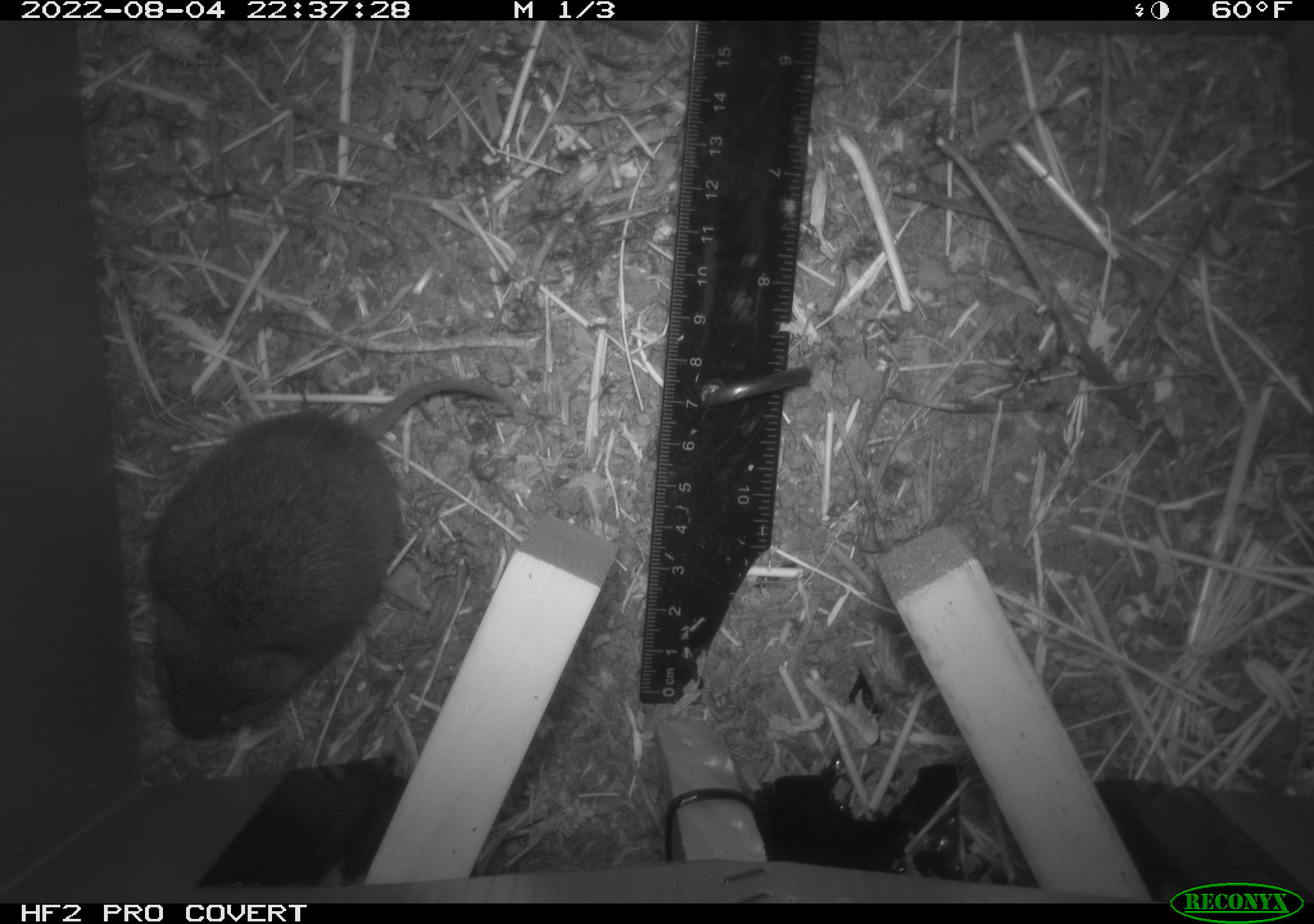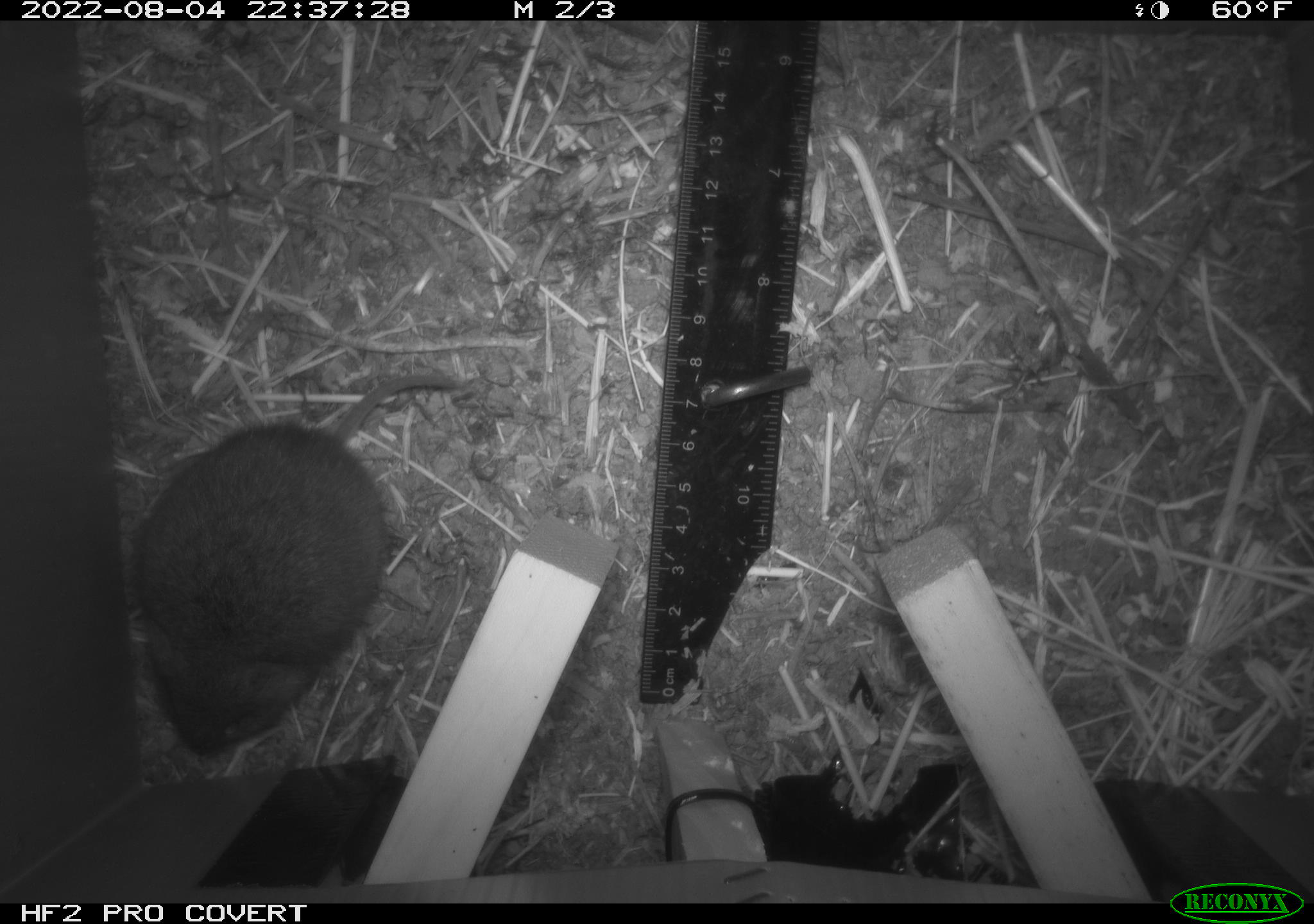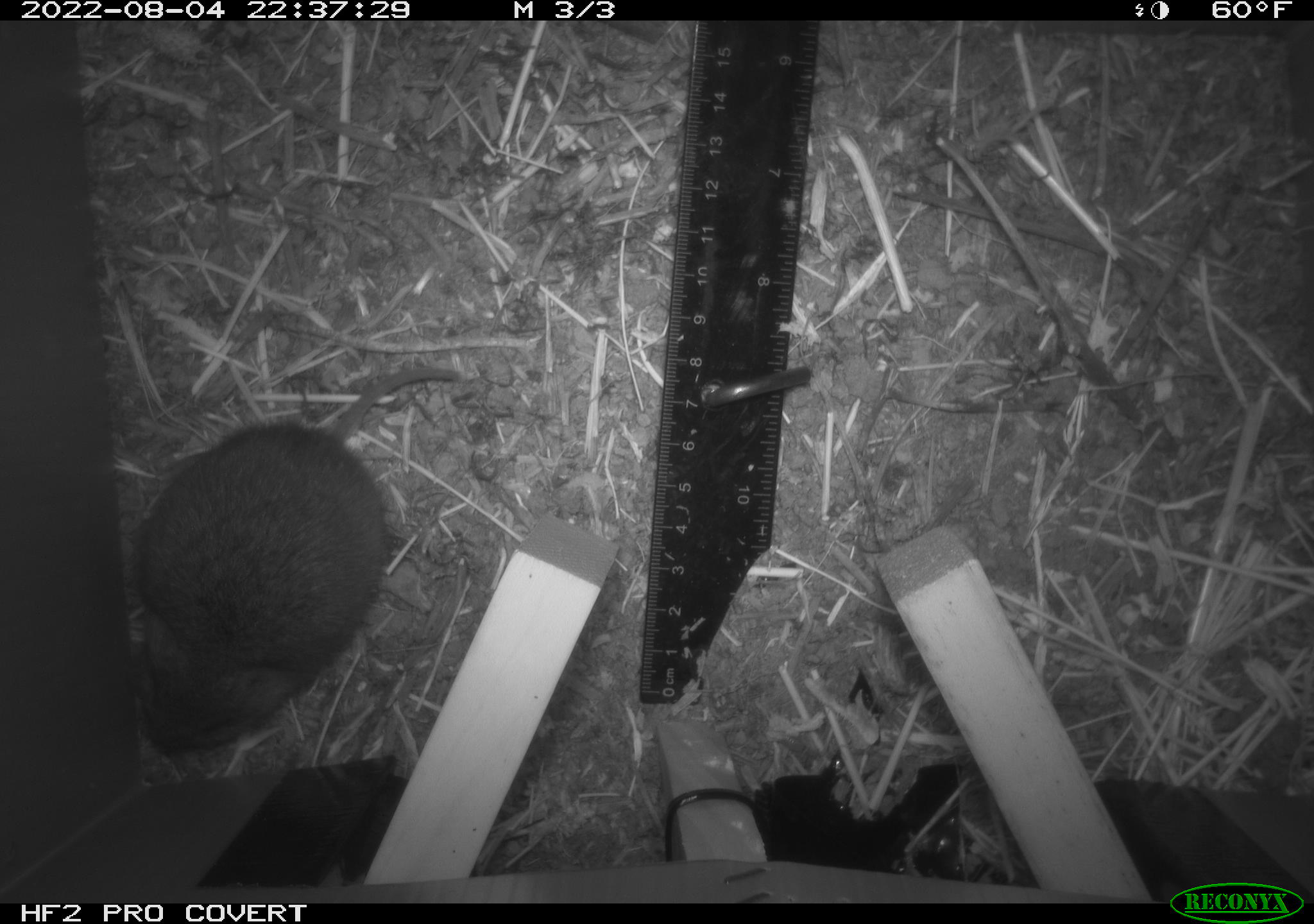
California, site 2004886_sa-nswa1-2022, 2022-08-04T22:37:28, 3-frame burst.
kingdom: Animalia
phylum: Chordata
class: Mammalia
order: Rodentia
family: Cricetidae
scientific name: Cricetidae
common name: hamsters, voles, lemmings, and allies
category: cricetidae family